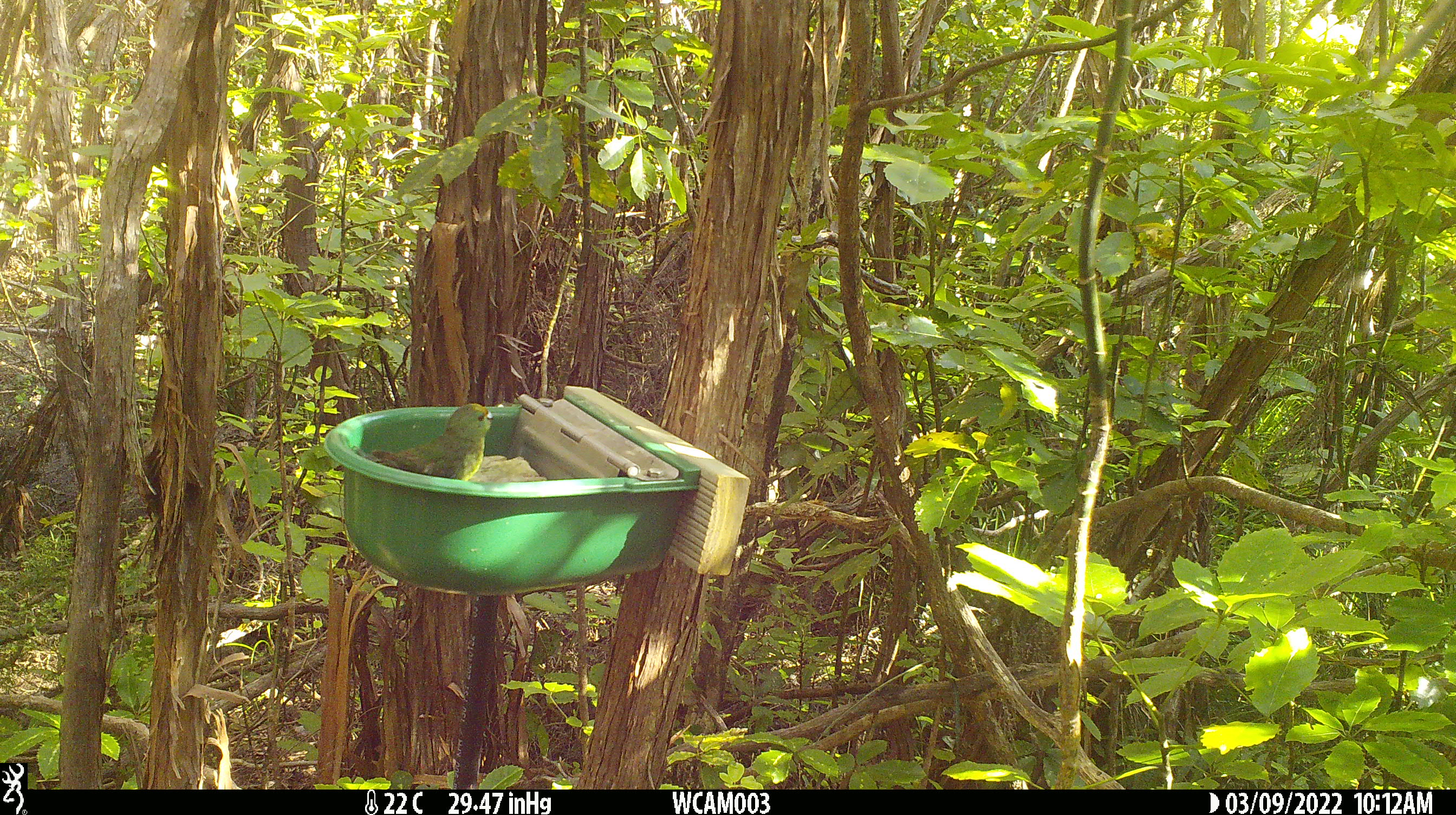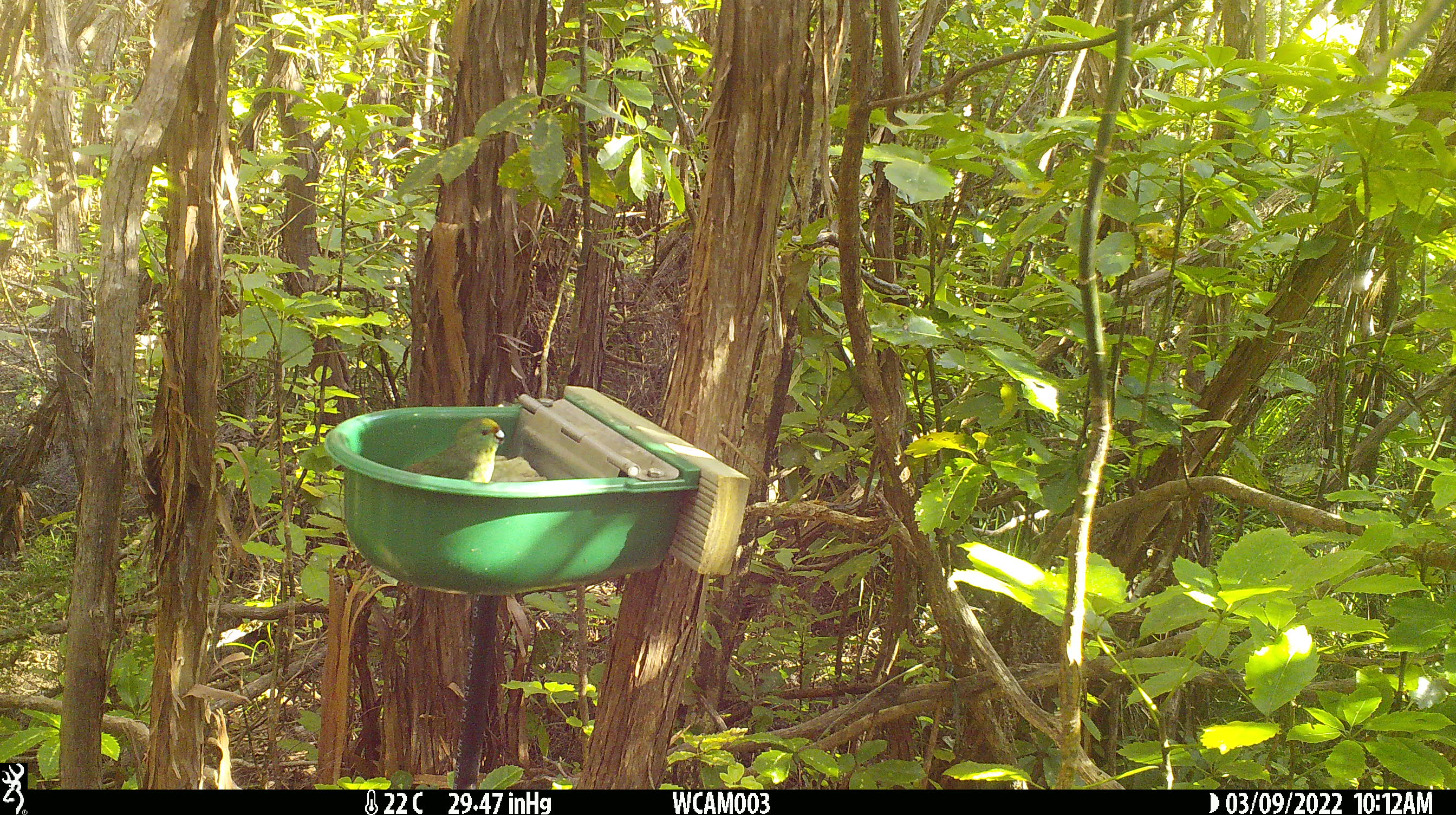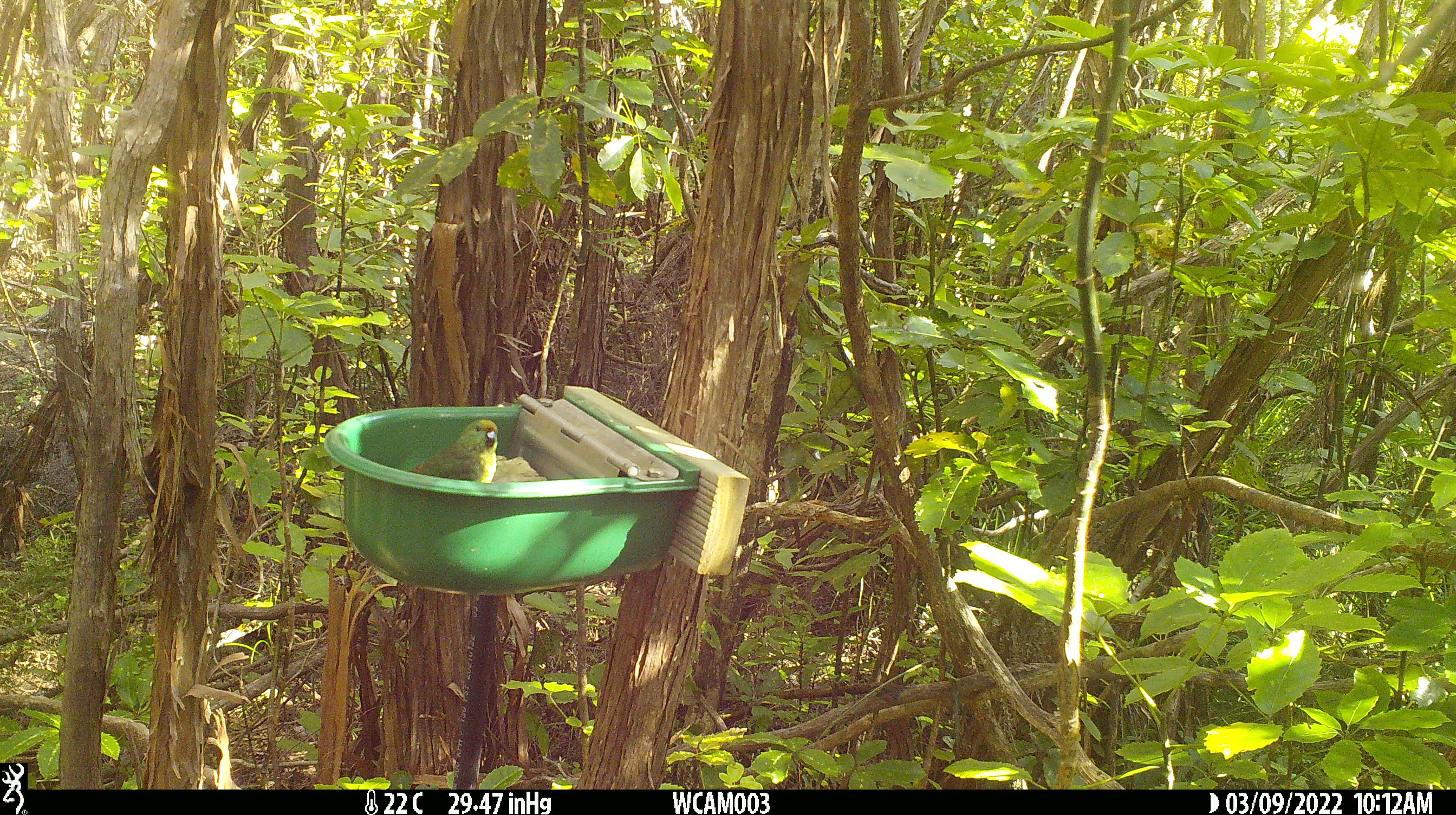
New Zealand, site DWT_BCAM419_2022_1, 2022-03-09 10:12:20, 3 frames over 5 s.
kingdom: Animalia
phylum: Chordata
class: Aves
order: Psittaciformes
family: Psittaculidae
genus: Cyanoramphus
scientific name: Cyanoramphus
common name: parakeet